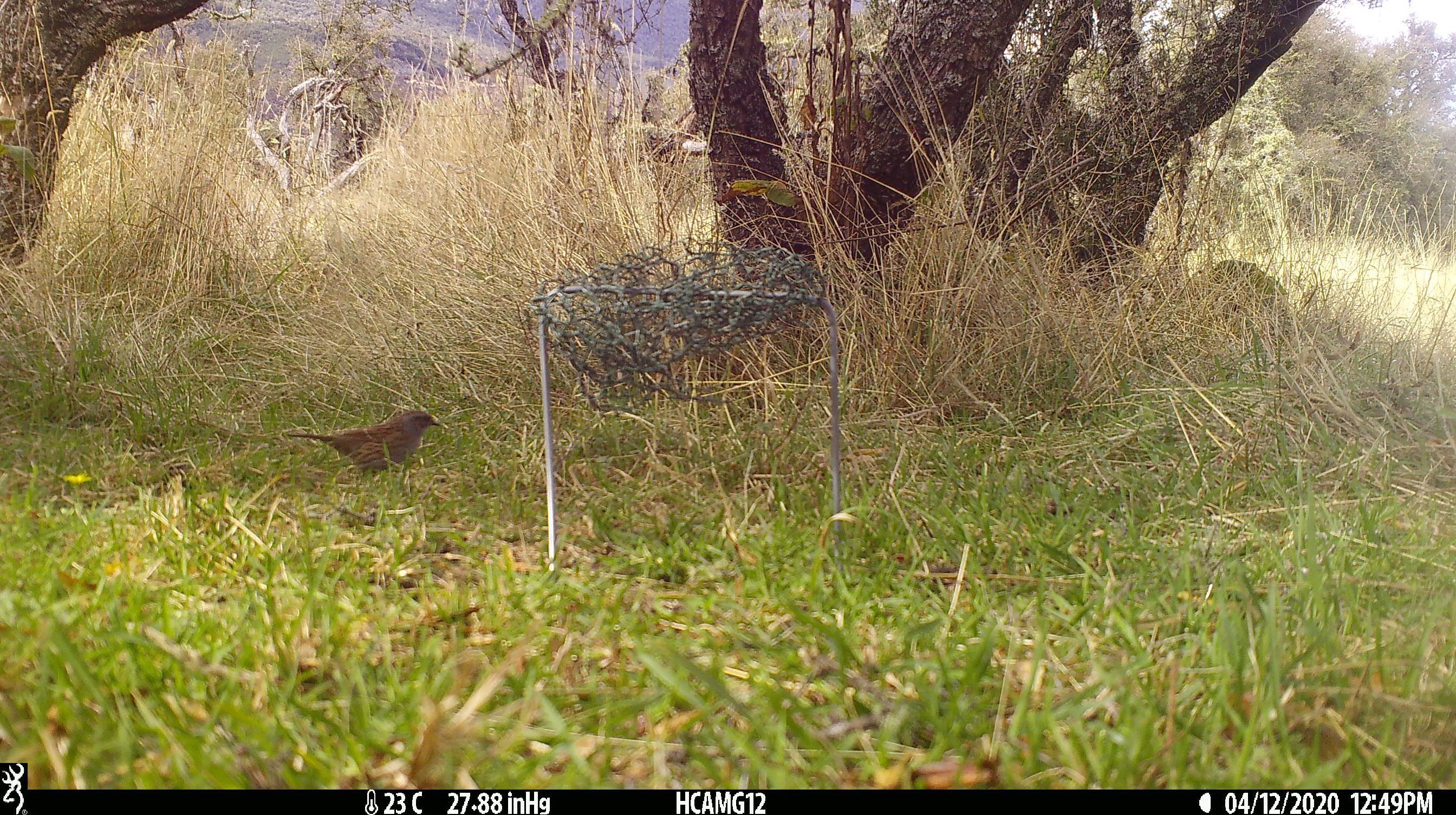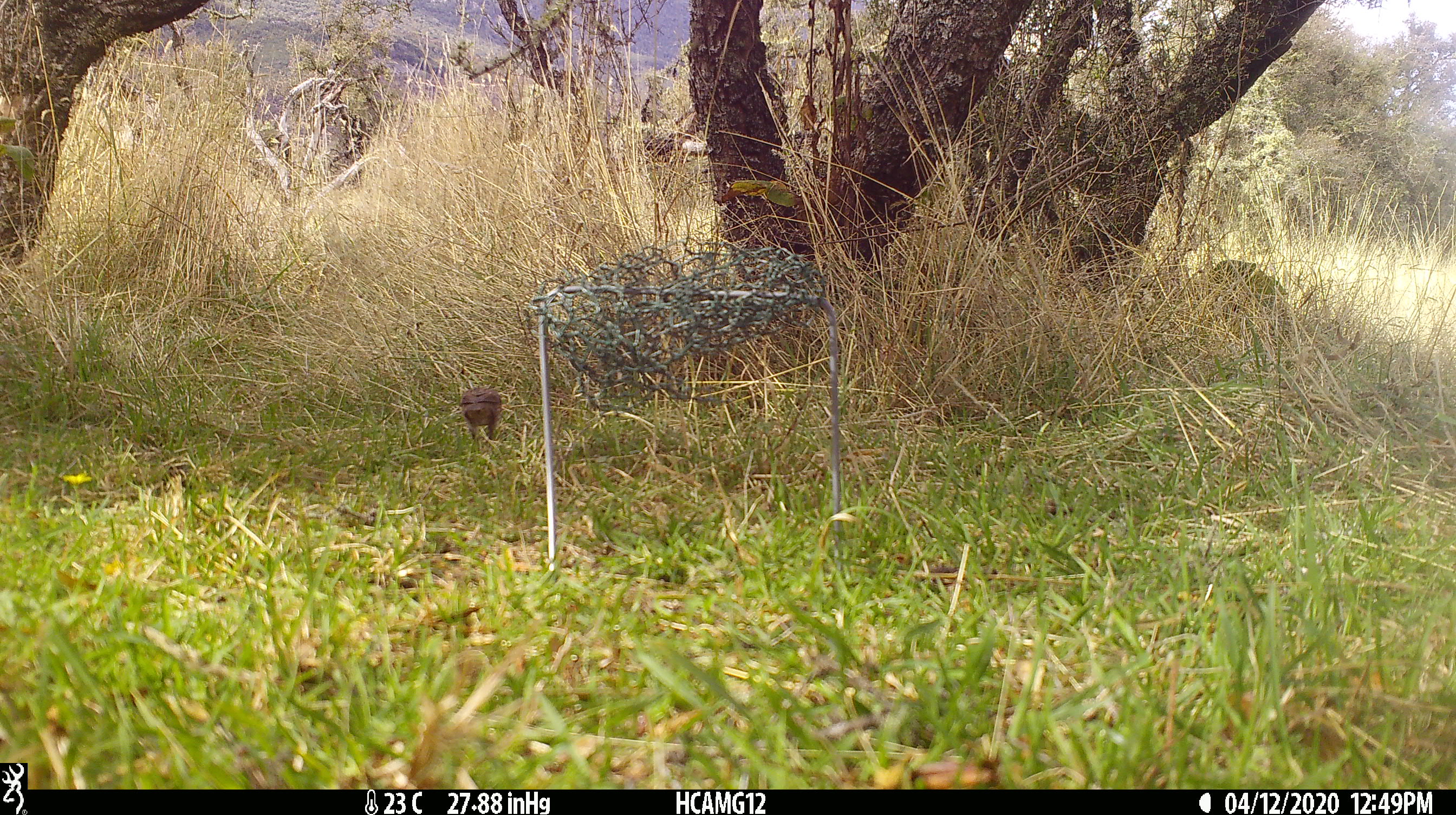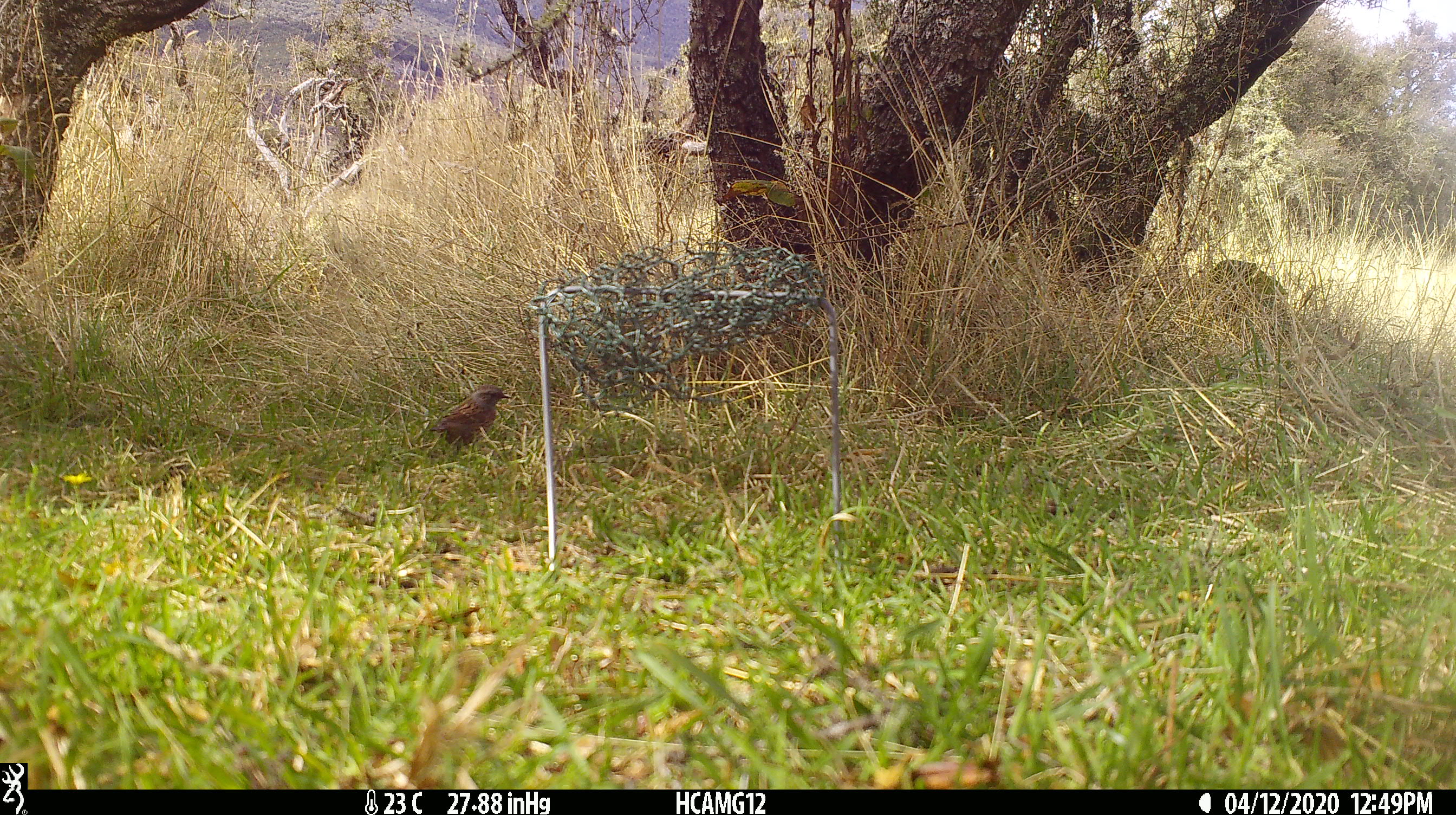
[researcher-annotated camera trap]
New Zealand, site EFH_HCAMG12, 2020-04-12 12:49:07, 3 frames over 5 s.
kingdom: Animalia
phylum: Chordata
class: Aves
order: Passeriformes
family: Prunellidae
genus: Prunella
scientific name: Prunella modularis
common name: dunnock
Dunnock (Prunella modularis).